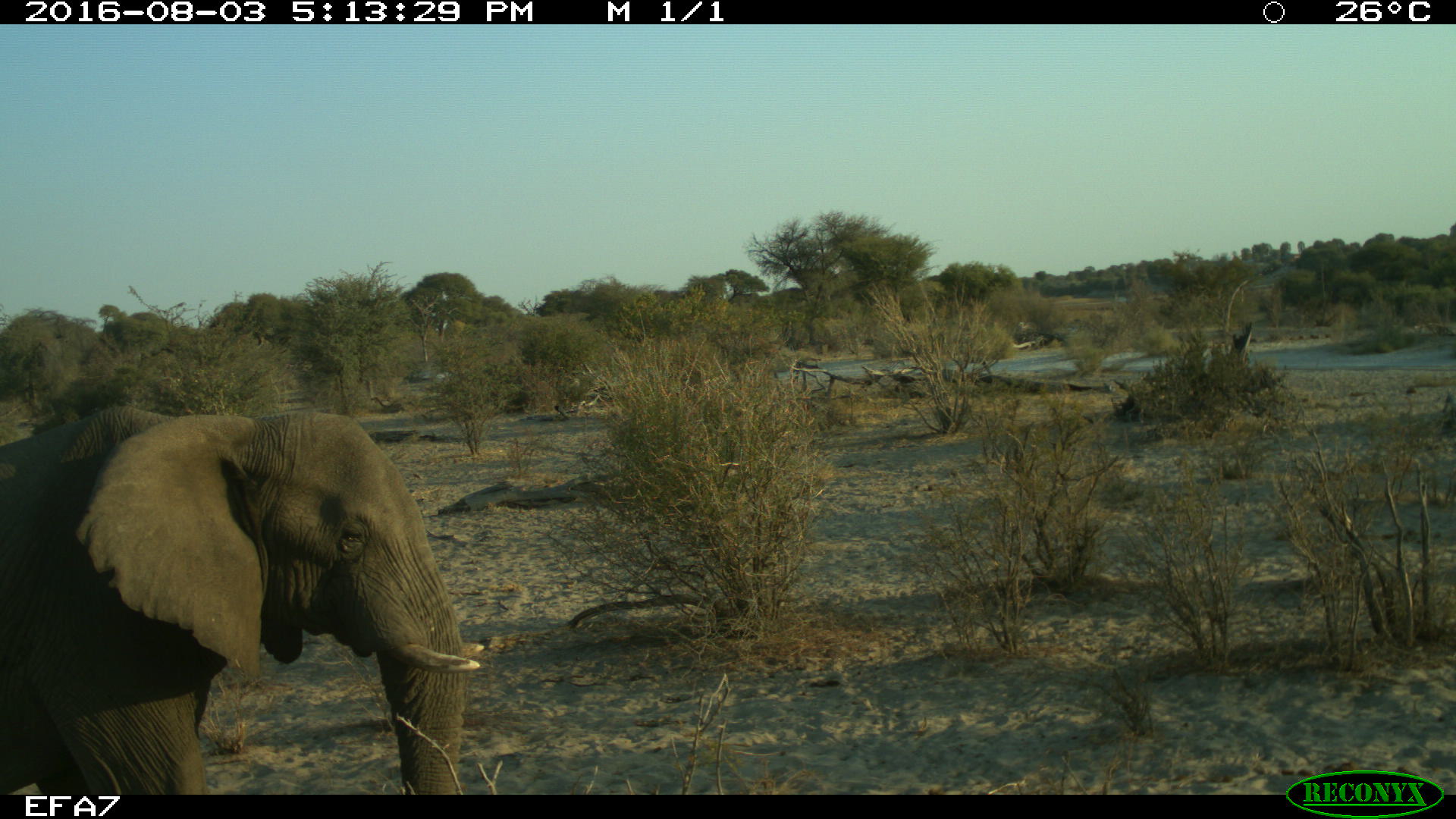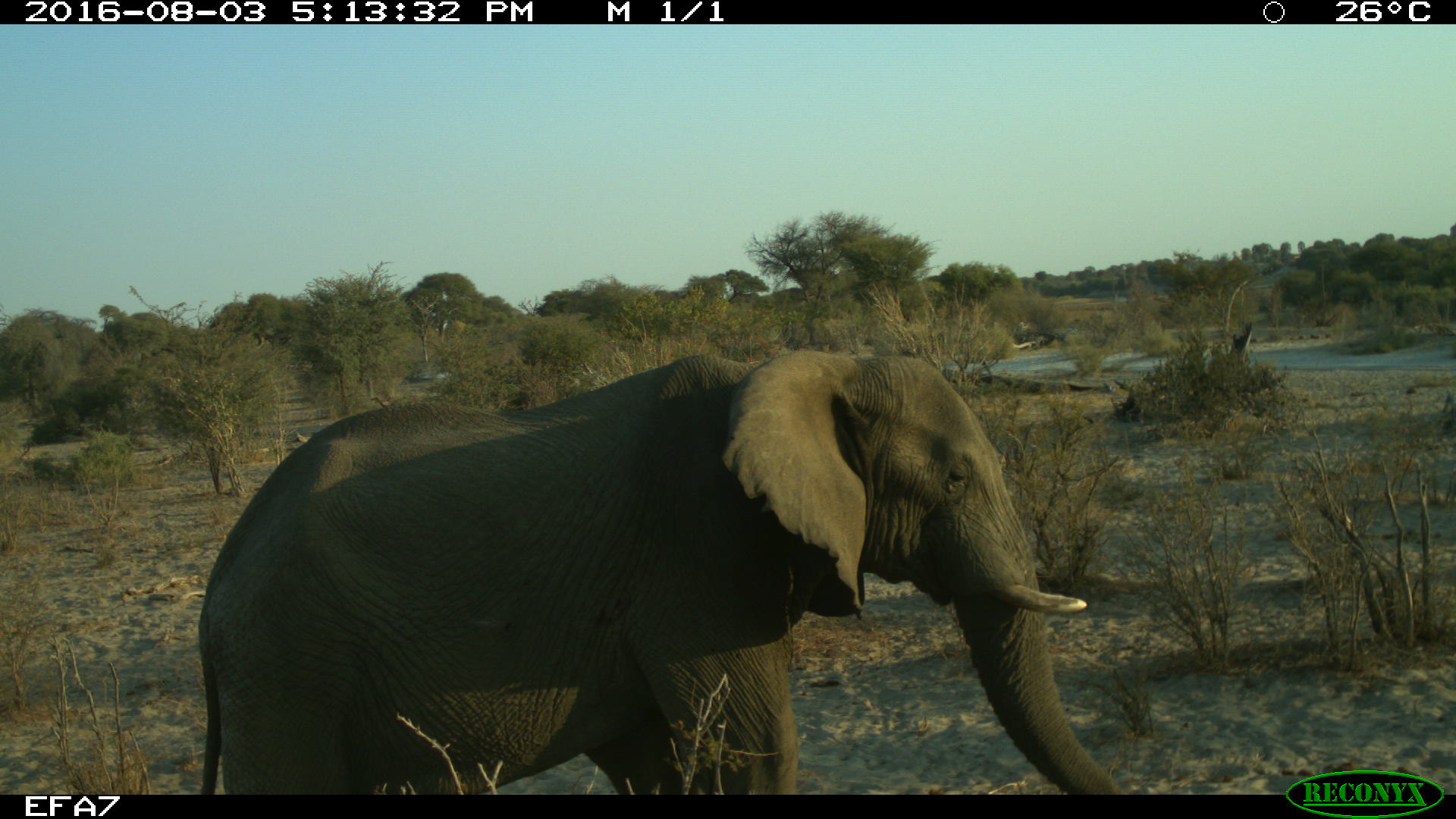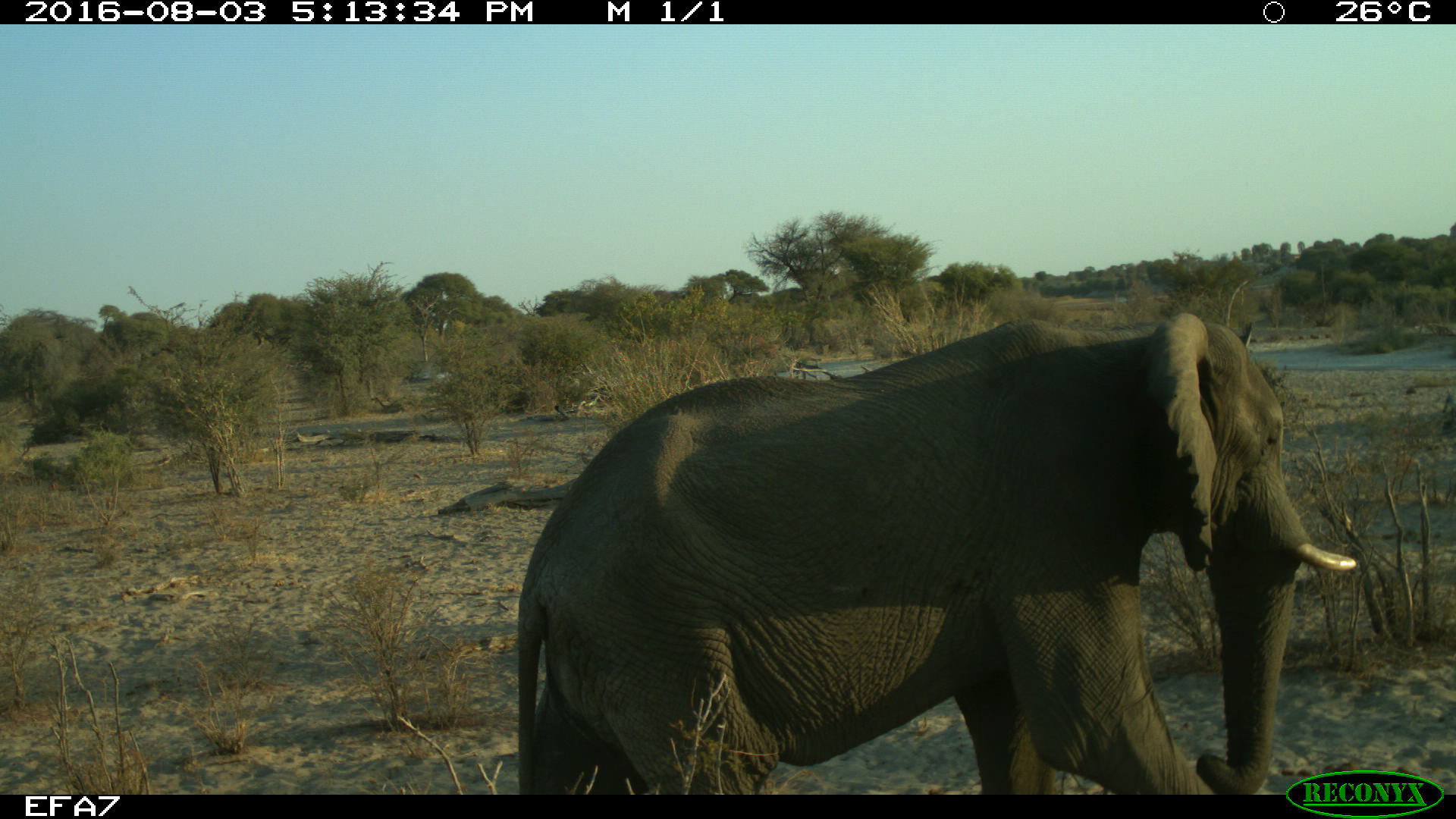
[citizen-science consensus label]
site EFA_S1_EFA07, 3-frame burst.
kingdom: Animalia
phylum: Chordata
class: Mammalia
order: Proboscidea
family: Elephantidae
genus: Loxodonta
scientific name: Loxodonta africana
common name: african bush elephant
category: elephant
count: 1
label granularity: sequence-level